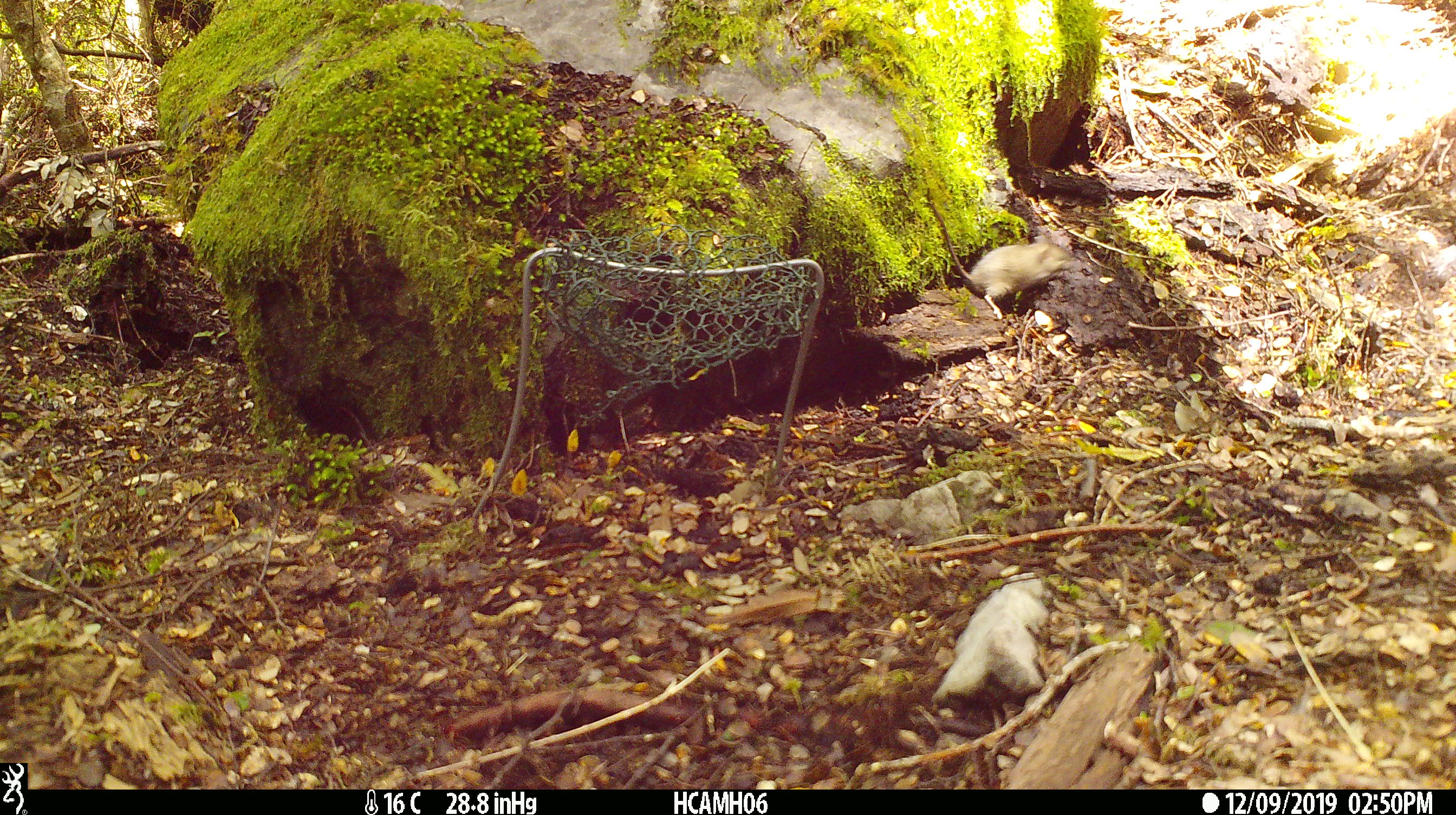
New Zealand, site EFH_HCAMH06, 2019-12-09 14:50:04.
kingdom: Animalia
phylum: Chordata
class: Mammalia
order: Rodentia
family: Muridae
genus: Mus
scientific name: Mus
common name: mouse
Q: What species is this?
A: Mouse (Mus).